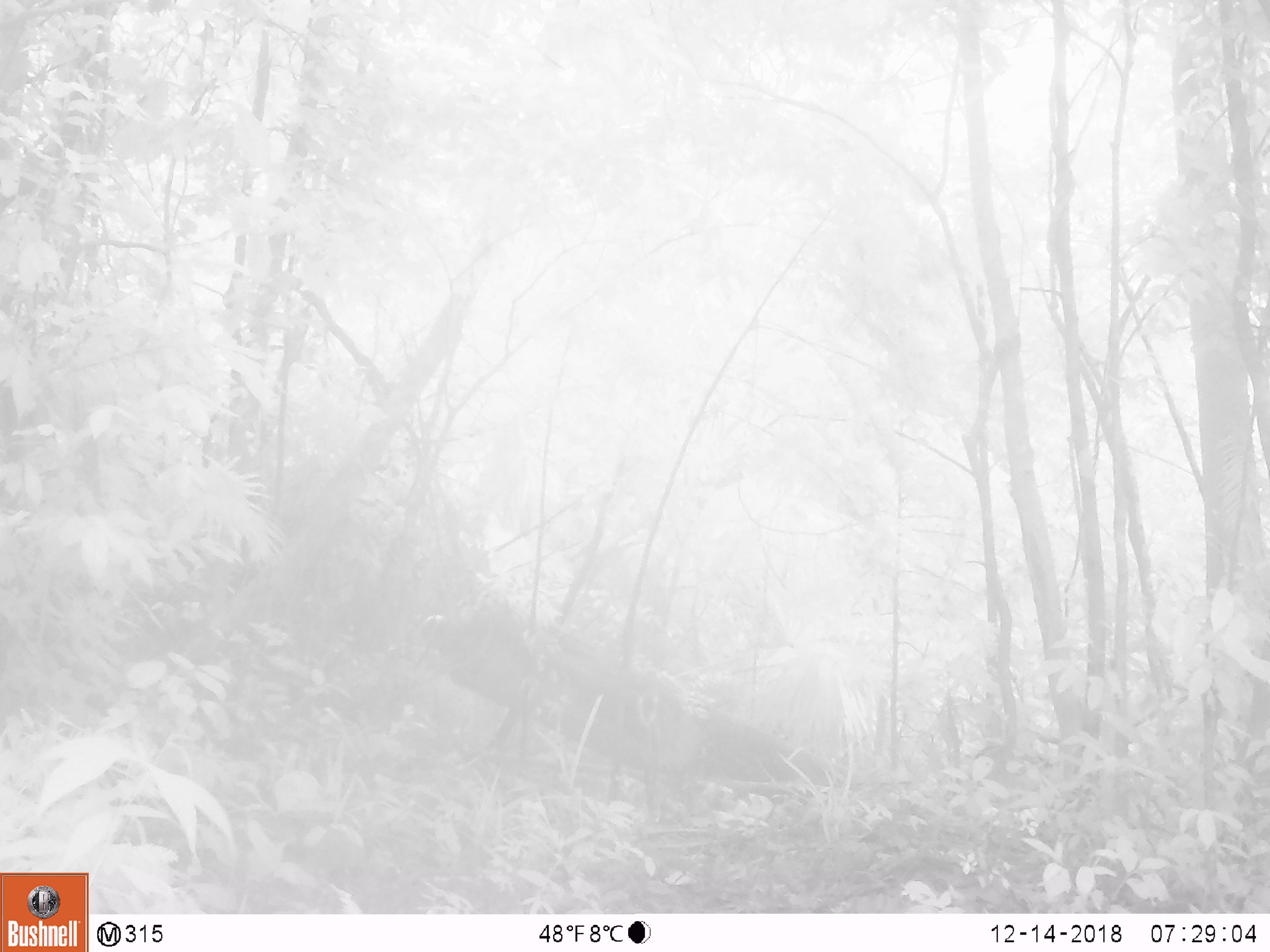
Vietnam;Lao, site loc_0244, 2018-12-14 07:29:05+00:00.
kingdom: Animalia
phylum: Chordata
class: Mammalia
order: Artiodactyla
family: Cervidae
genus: Muntiacus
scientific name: Muntiacus vuquangensis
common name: large-antlered muntjac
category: large antlered muntjac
Large antlered muntjac (large-antlered muntjac) (Muntiacus vuquangensis). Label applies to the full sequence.